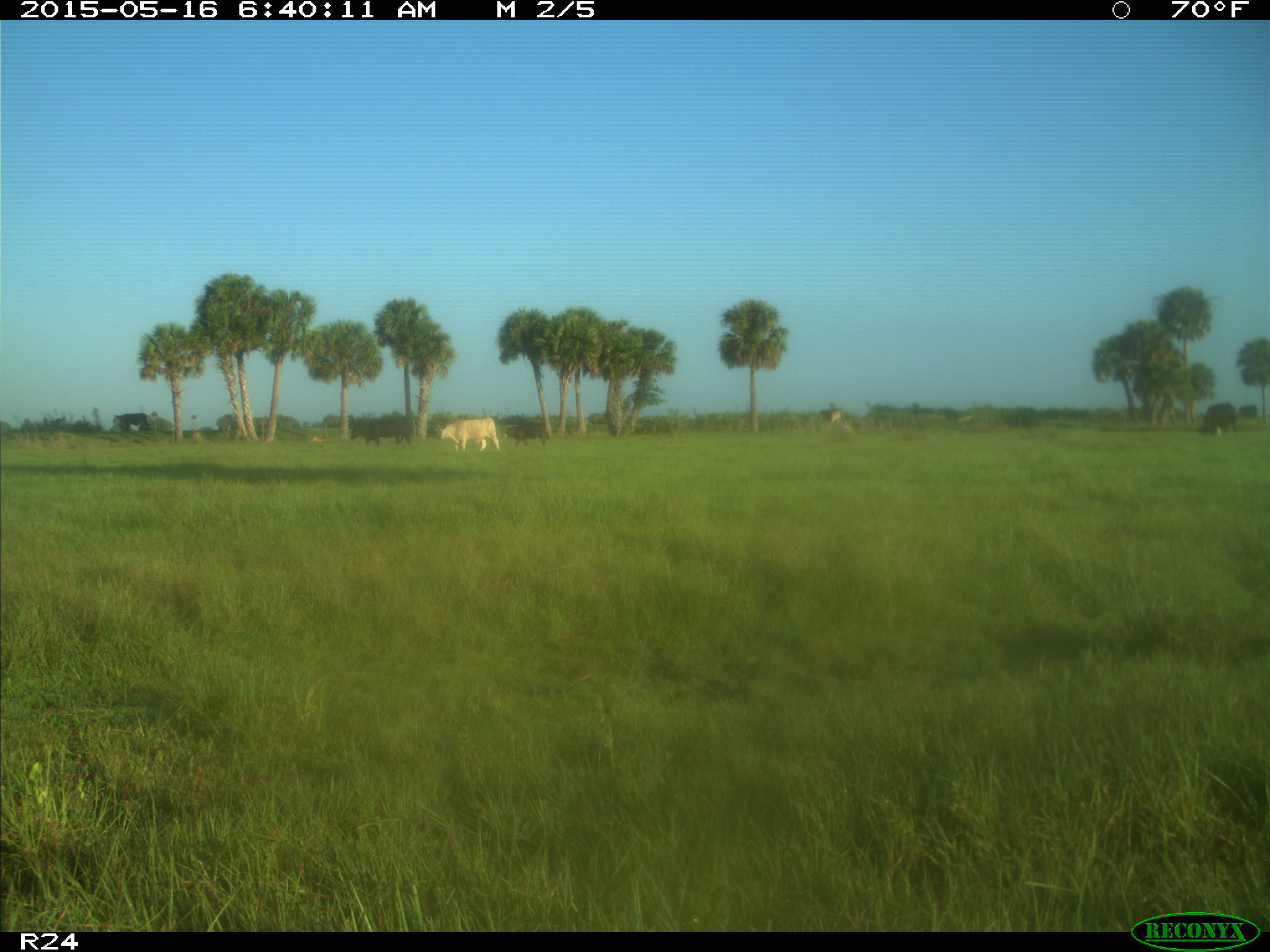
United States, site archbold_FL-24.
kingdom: Animalia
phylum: Chordata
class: Mammalia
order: Artiodactyla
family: Bovidae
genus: Bos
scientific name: Bos taurus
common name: domestic cow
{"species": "Bos taurus (domestic cow)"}